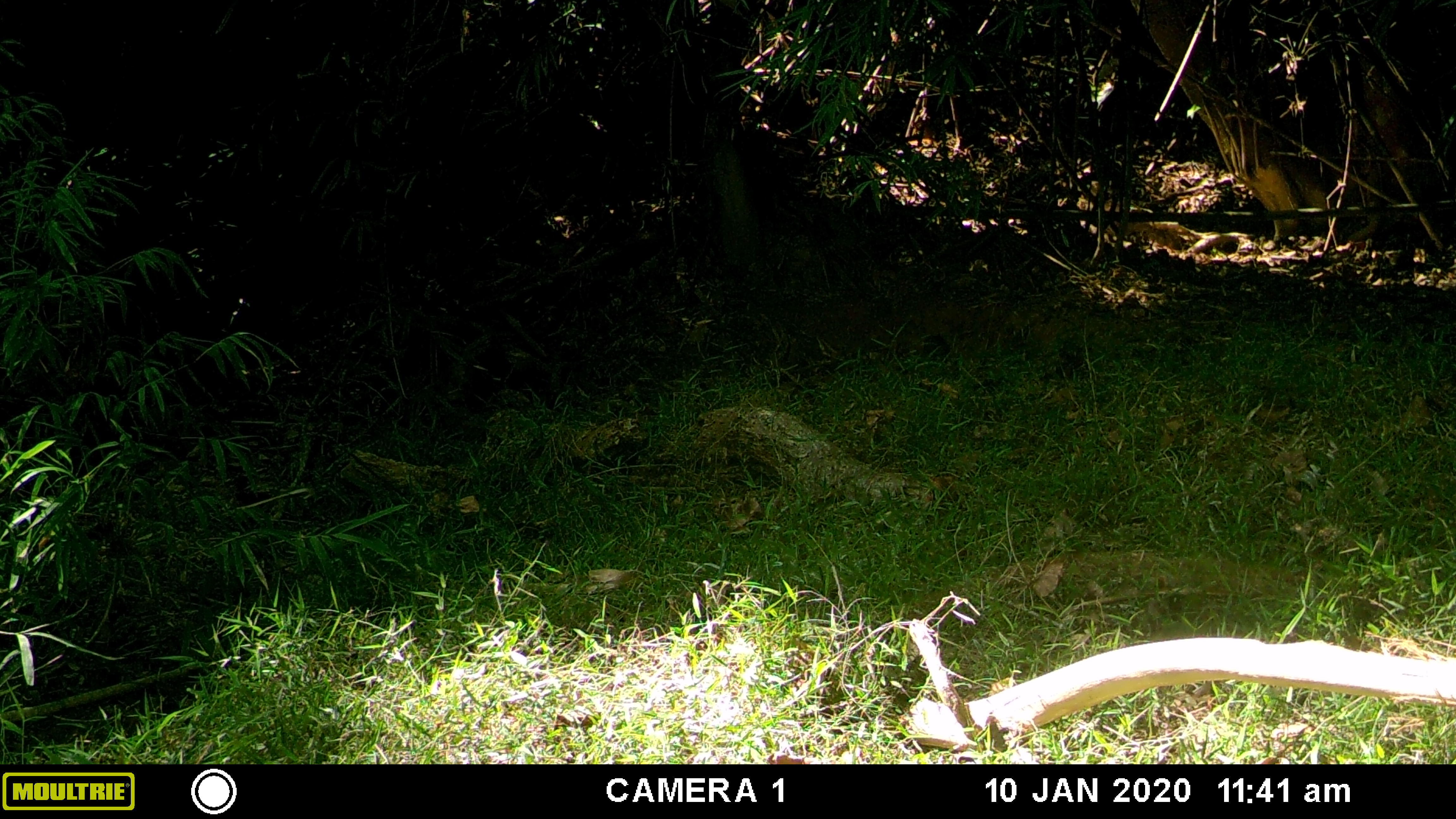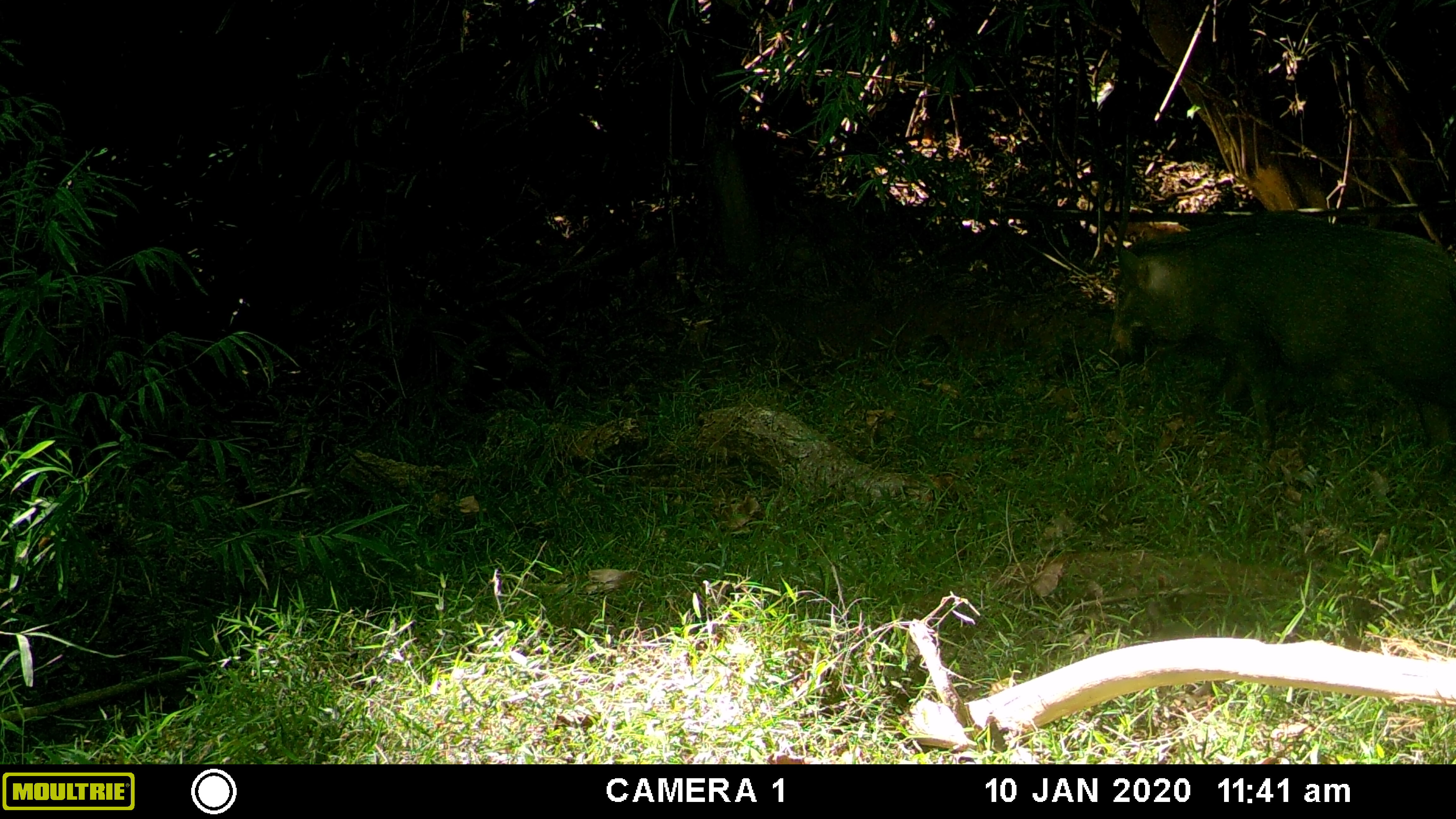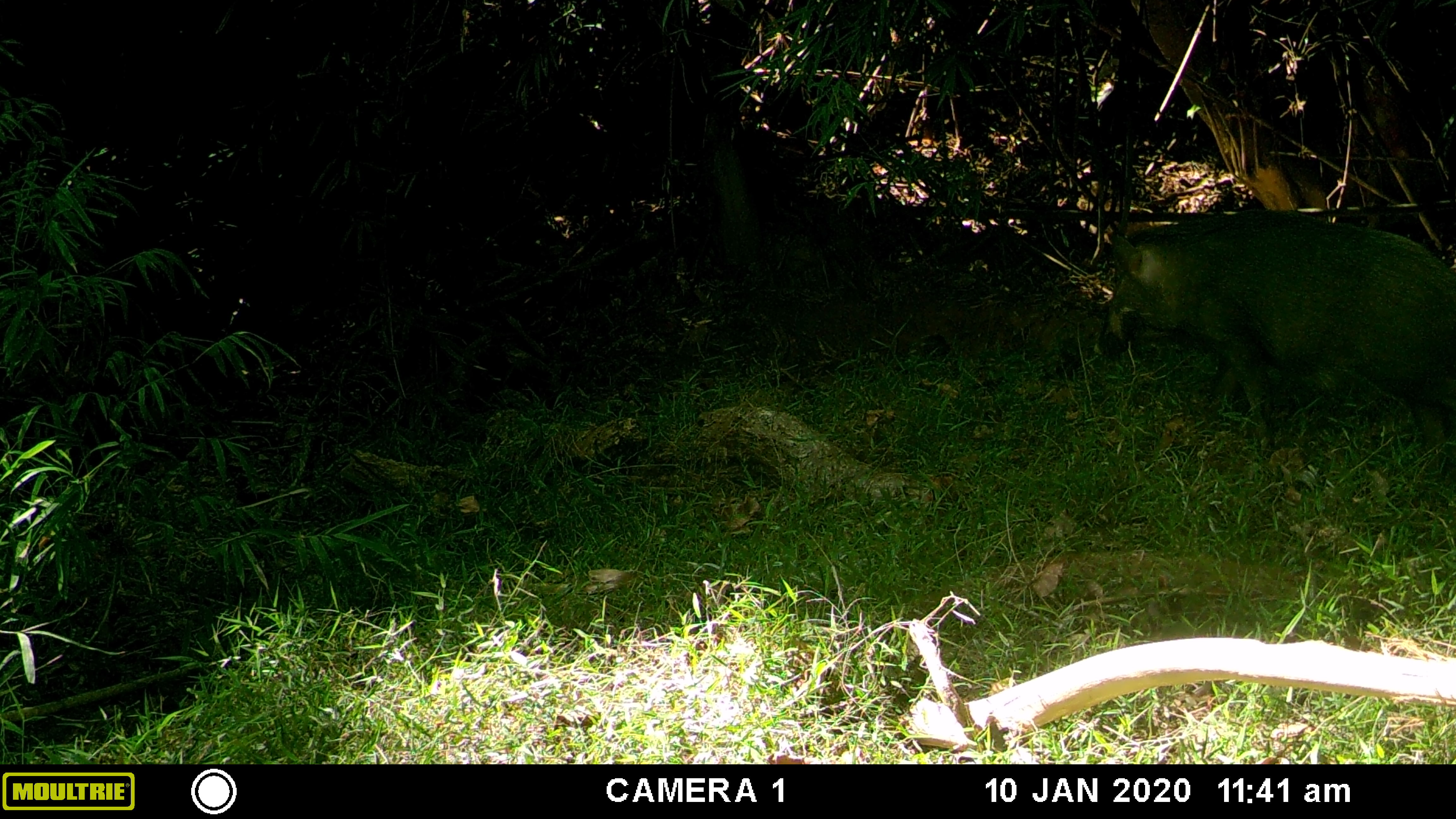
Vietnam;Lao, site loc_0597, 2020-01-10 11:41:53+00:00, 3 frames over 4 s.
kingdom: Animalia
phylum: Chordata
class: Mammalia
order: Artiodactyla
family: Suidae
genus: Sus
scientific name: Sus scrofa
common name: eurasian wild pig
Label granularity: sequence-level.